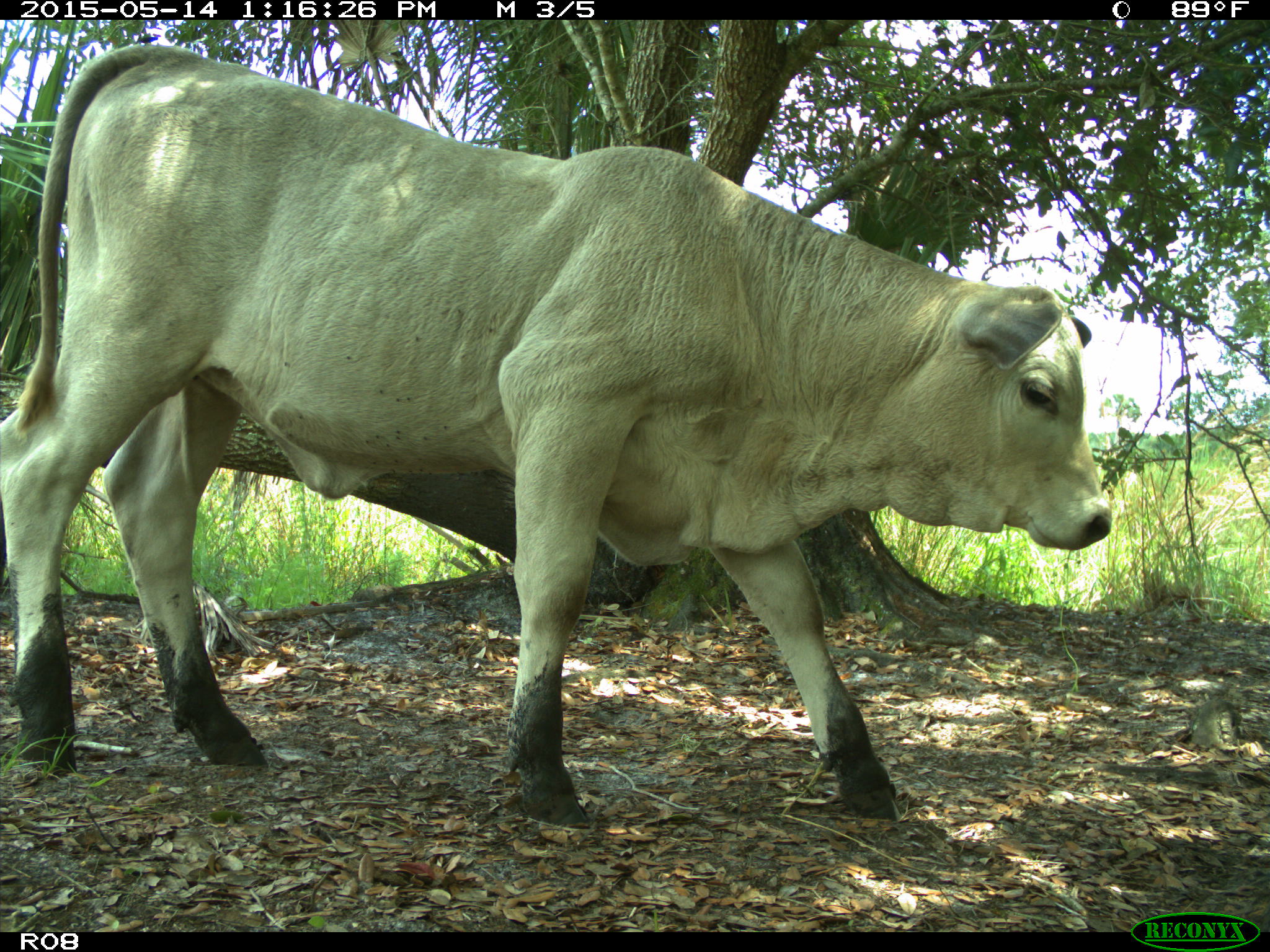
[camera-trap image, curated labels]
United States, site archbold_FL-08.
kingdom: Animalia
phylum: Chordata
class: Mammalia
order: Artiodactyla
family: Bovidae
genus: Bos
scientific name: Bos taurus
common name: domestic cow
Bos taurus (domestic cow).